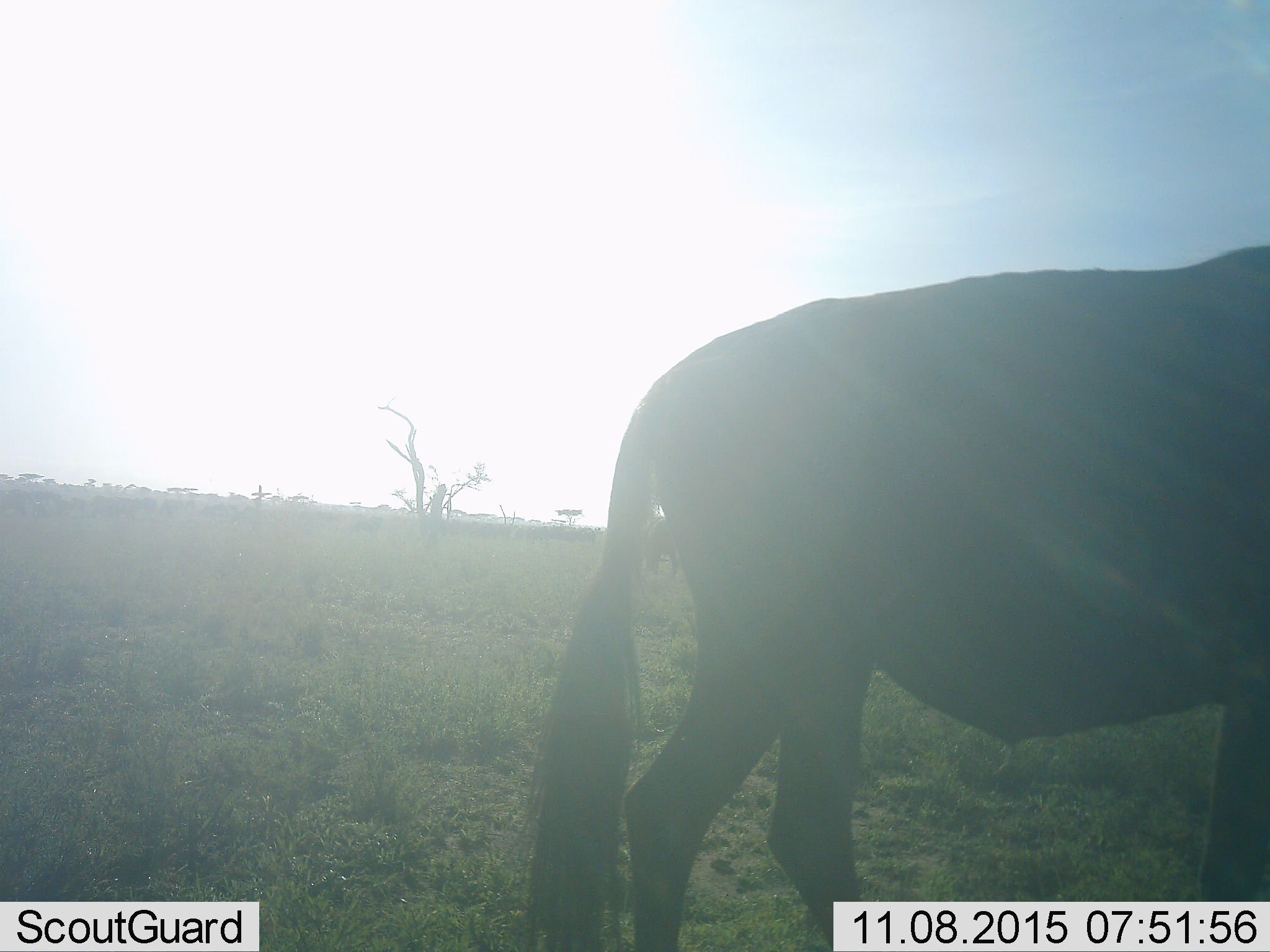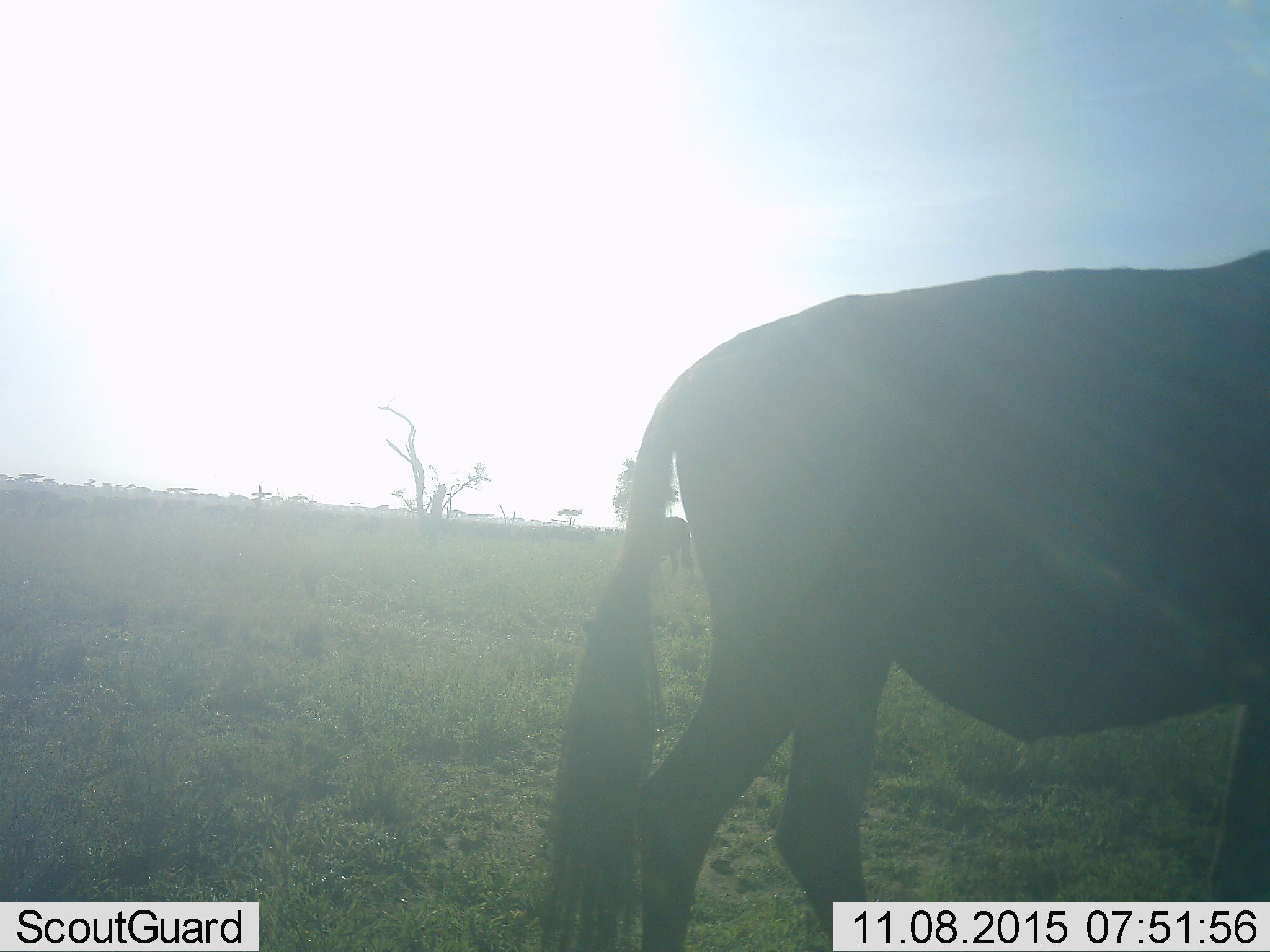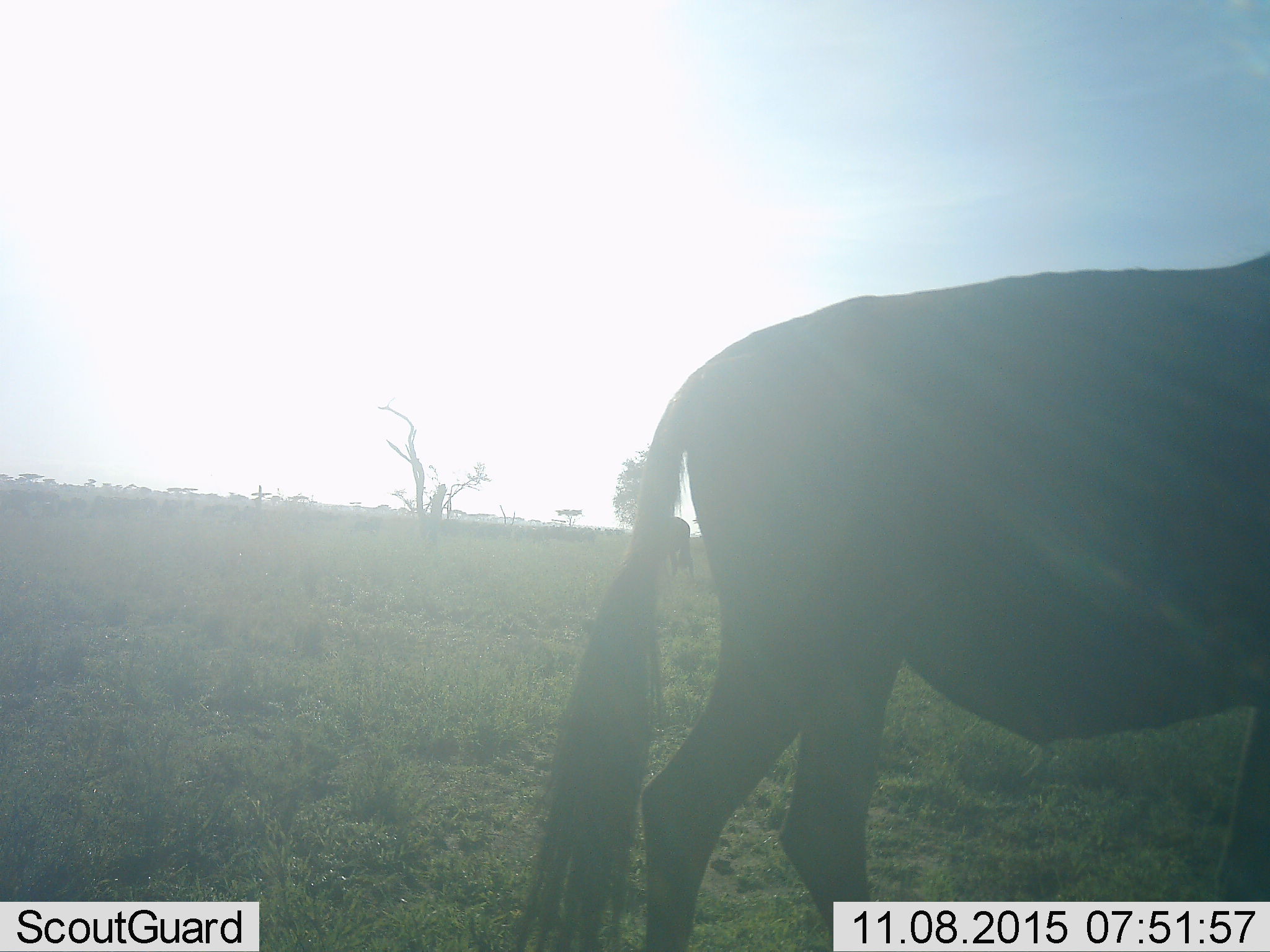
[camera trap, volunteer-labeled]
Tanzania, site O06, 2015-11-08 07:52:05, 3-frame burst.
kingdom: Animalia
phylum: Chordata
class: Mammalia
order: Artiodactyla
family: Bovidae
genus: Connochaetes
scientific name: Connochaetes taurinus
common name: blue wildebeest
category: wildebeest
Wildebeest (blue wildebeest) (Connochaetes taurinus), count 2. Behavior (volunteer vote fractions): standing 71%, resting 0%, moving 29%, interacting 0%. Young present (vote fraction): 0%. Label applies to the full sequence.